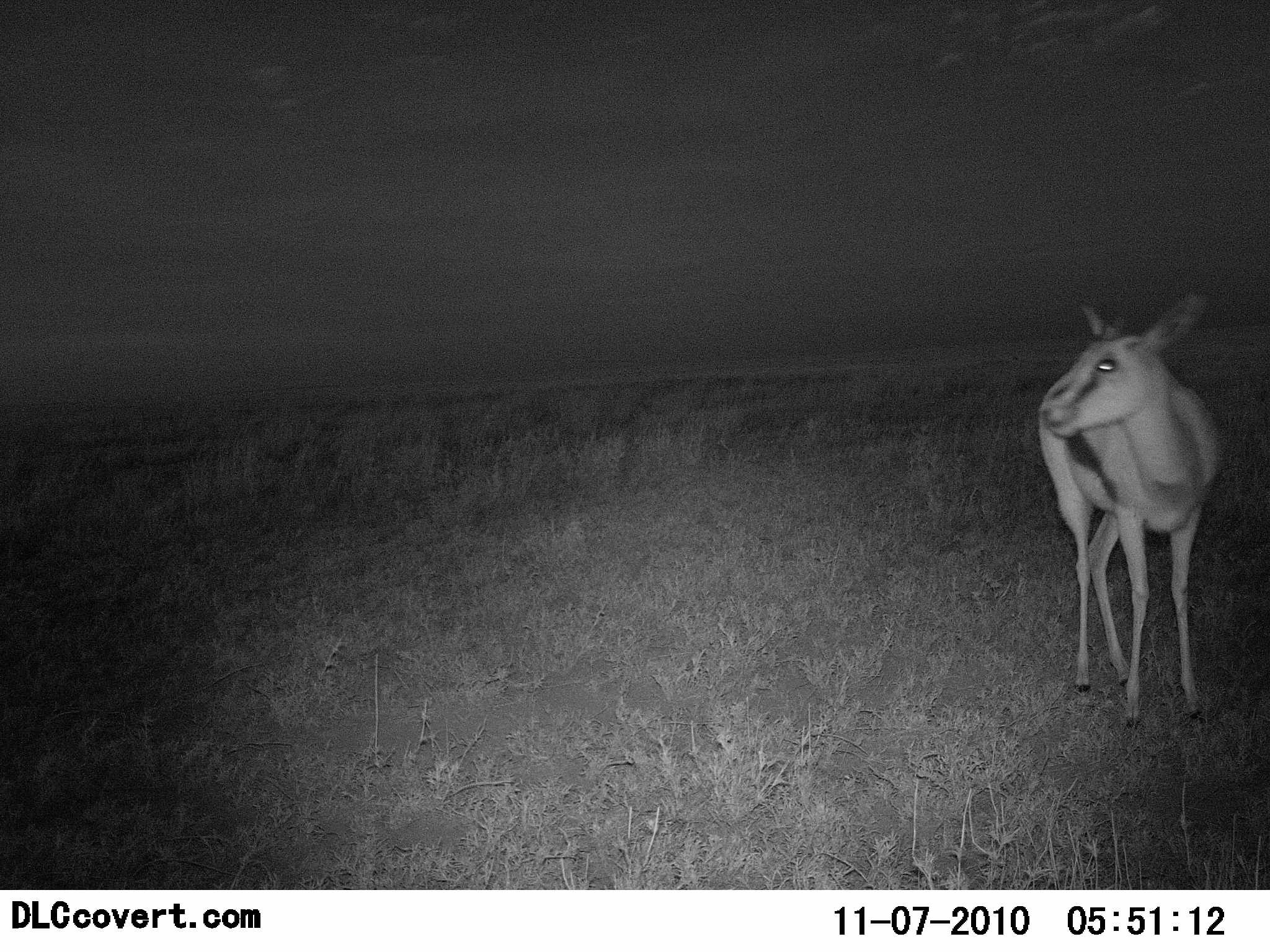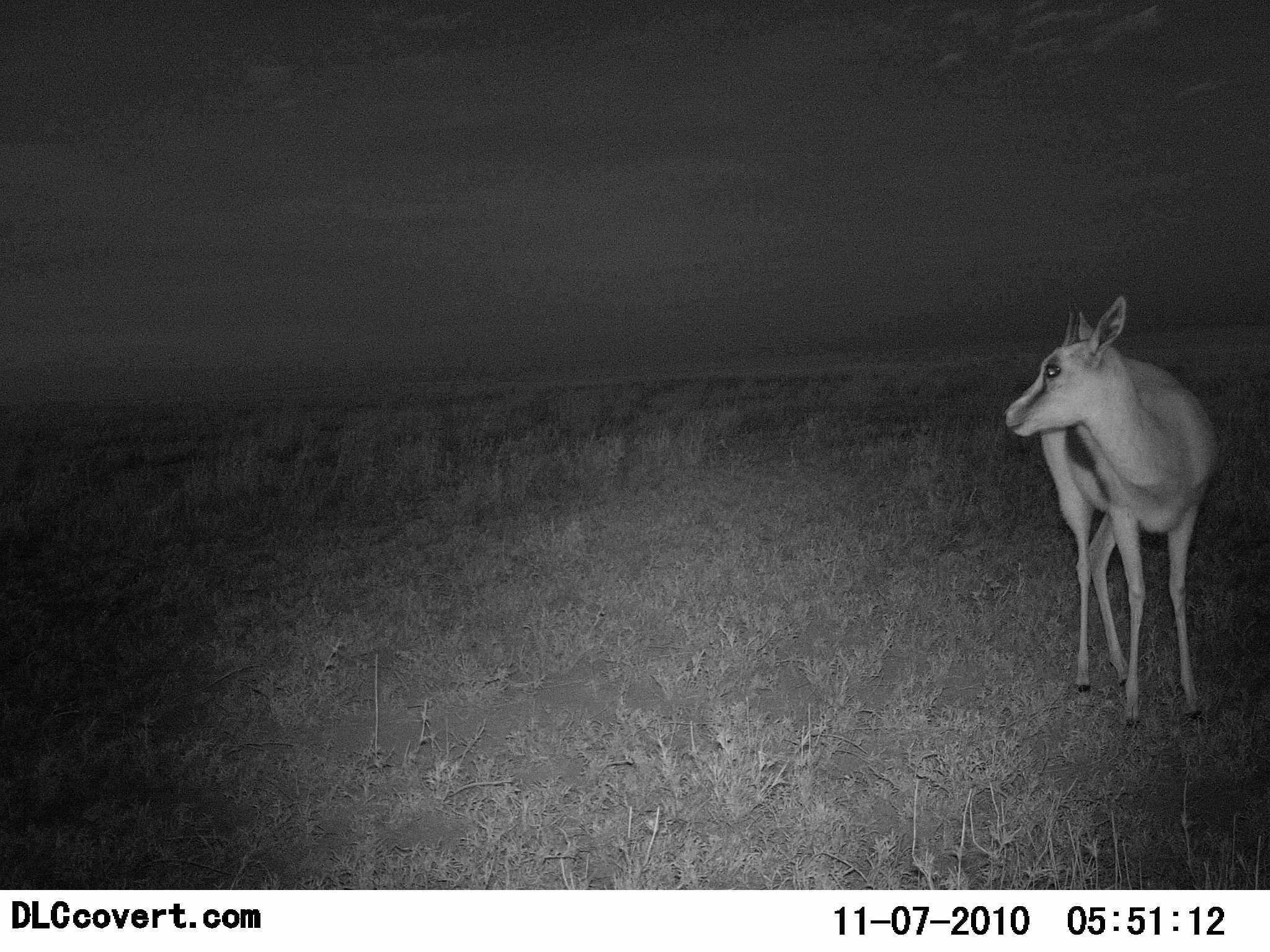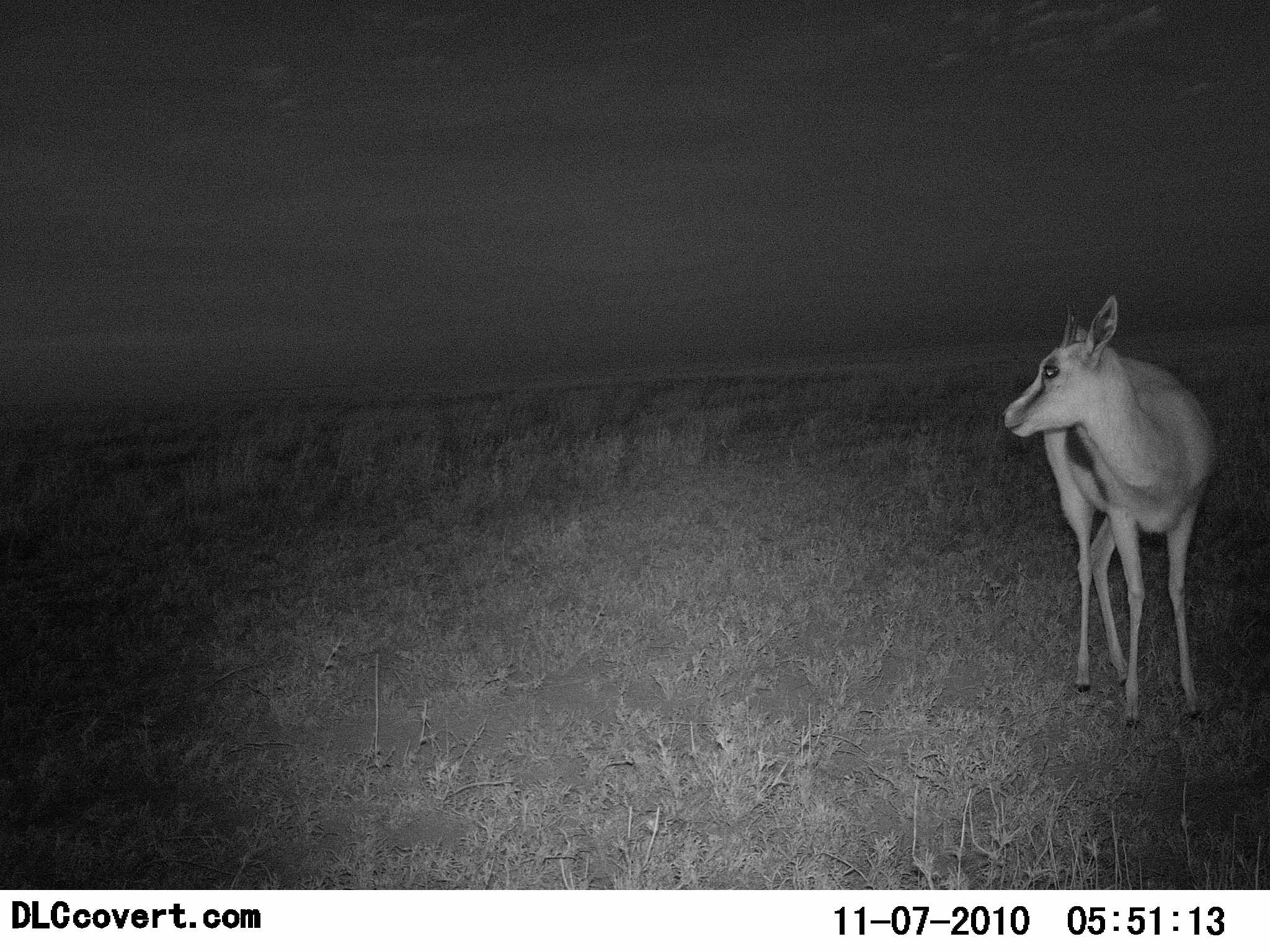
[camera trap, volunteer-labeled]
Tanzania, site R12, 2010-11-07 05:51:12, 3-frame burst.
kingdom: Animalia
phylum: Chordata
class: Mammalia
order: Artiodactyla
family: Bovidae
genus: Eudorcas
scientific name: Eudorcas thomsonii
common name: thomson's gazelle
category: gazellethomsons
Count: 1.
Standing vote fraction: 100%.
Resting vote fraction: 0%.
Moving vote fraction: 0%.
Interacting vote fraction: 0%.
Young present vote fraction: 0%.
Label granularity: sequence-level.